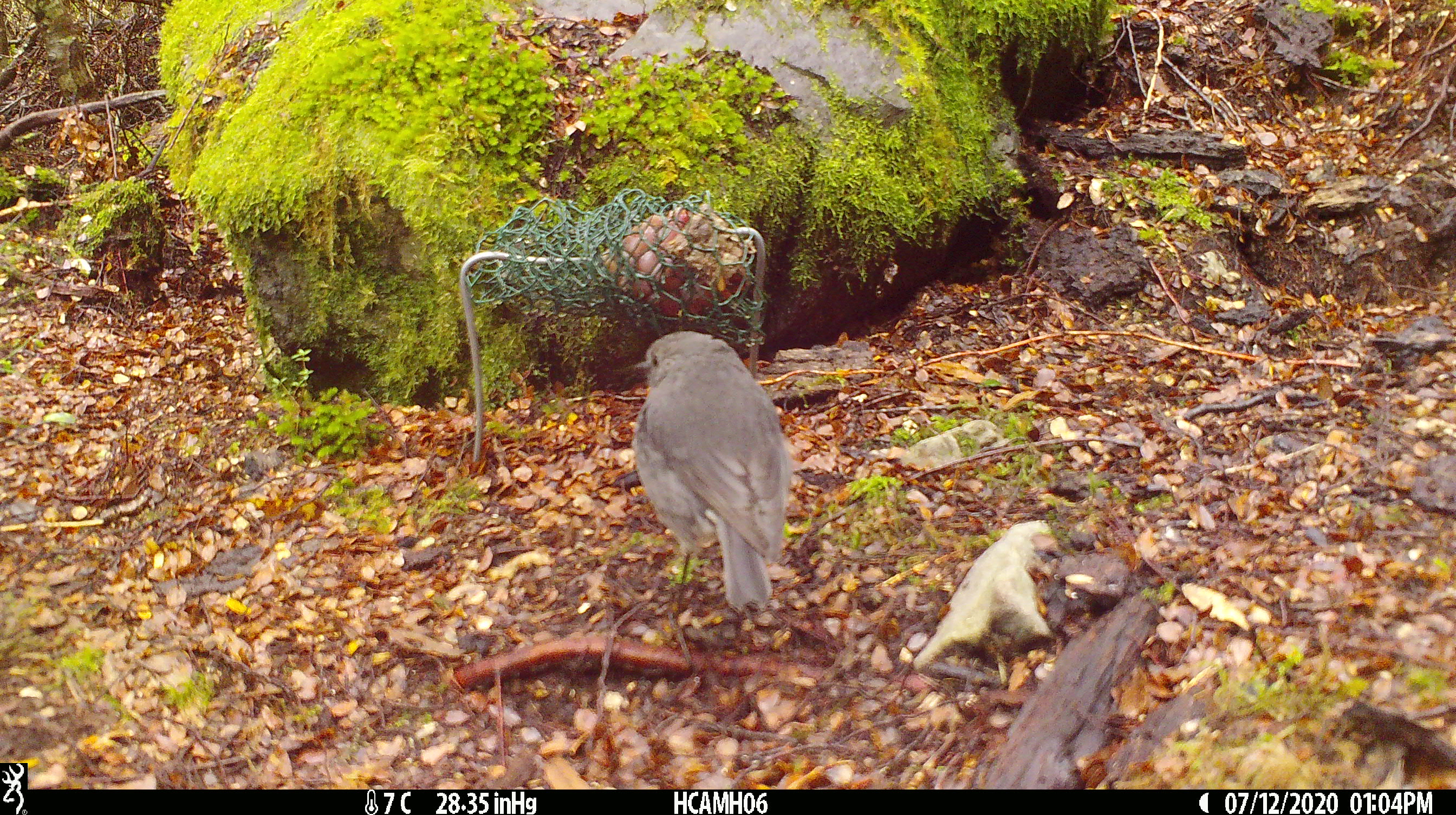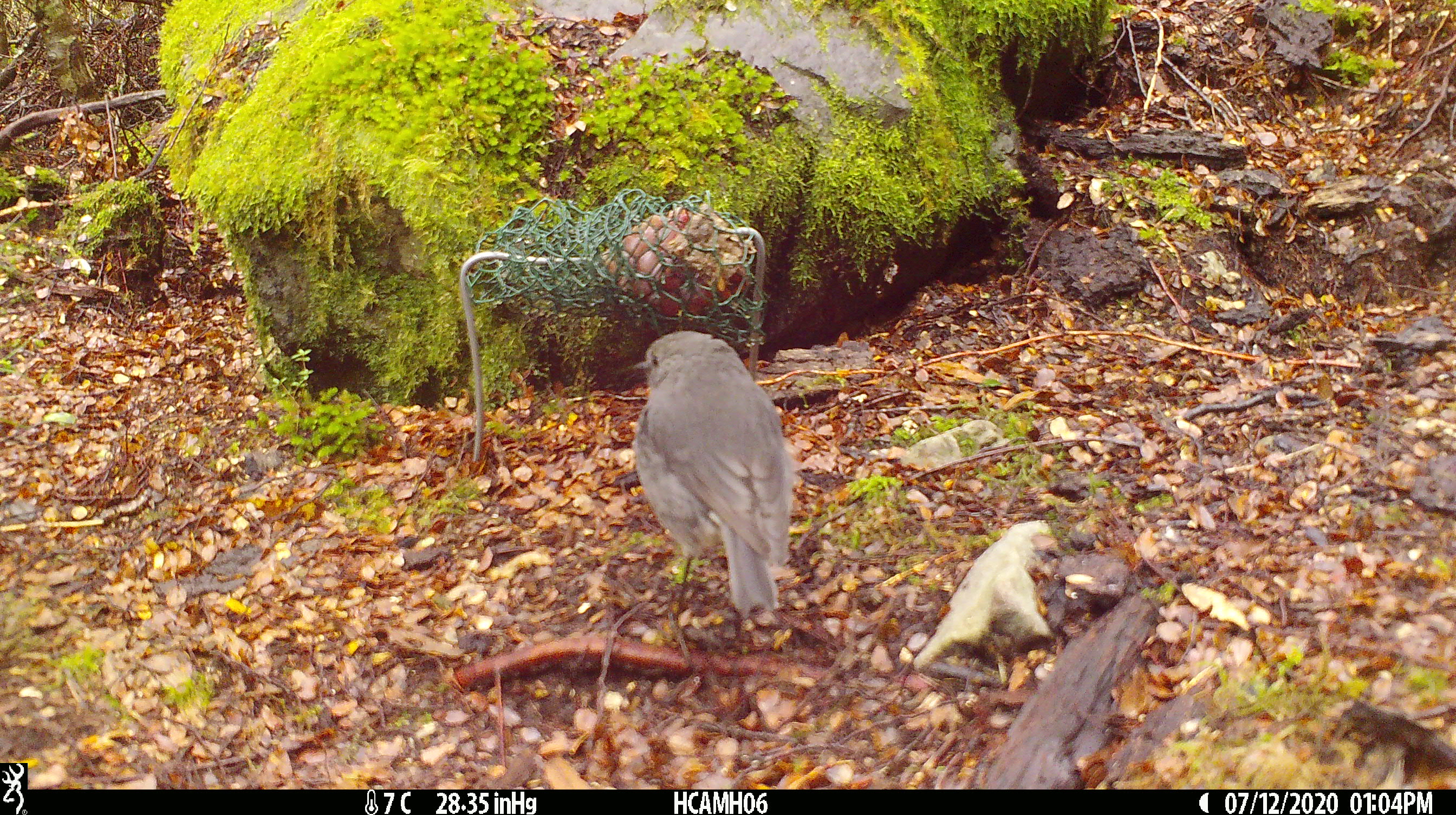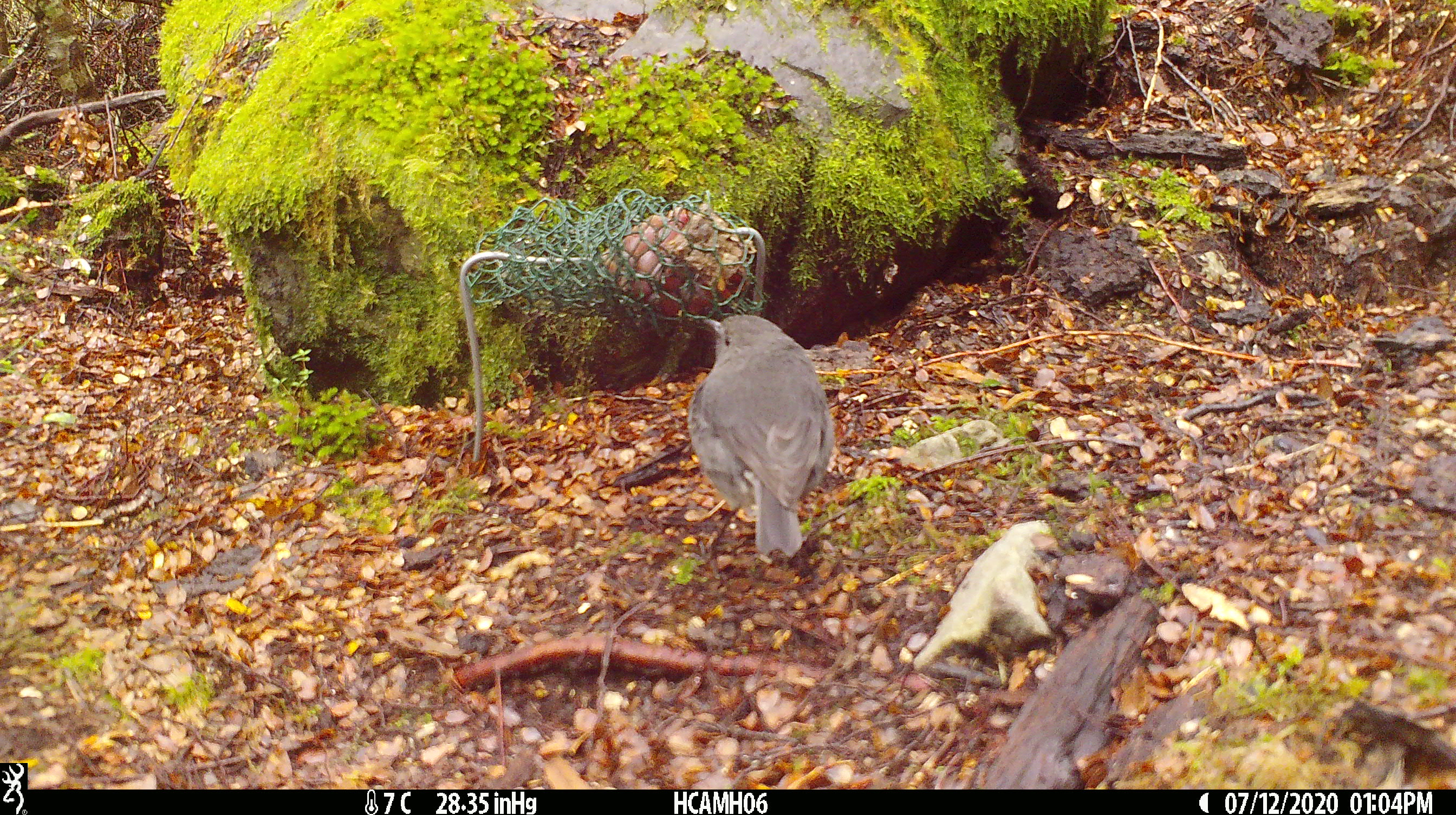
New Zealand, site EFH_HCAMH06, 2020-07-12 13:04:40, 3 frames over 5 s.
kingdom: Animalia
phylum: Chordata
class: Aves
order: Passeriformes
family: Petroicidae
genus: Petroica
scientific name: Petroica australis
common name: new zealand robin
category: robin